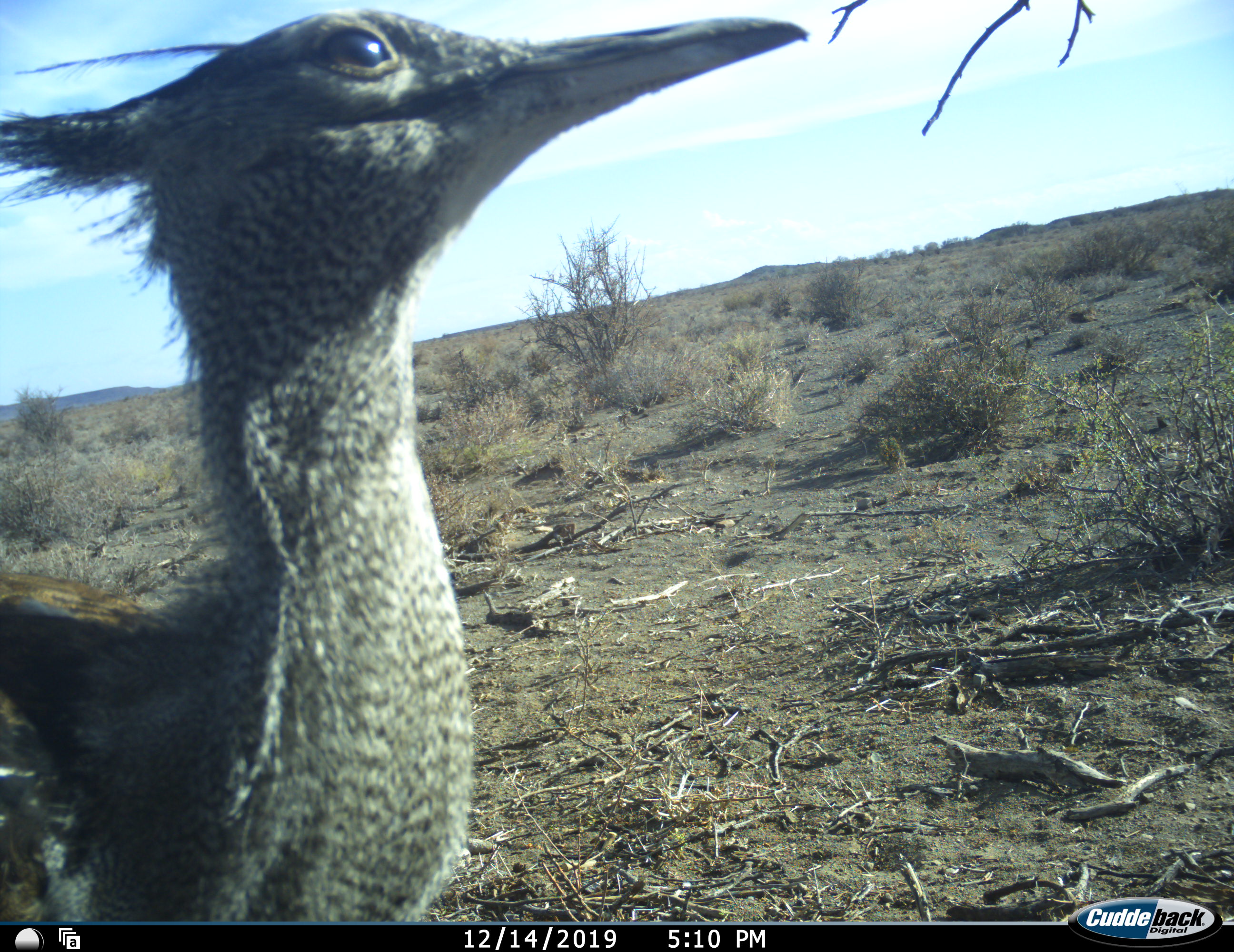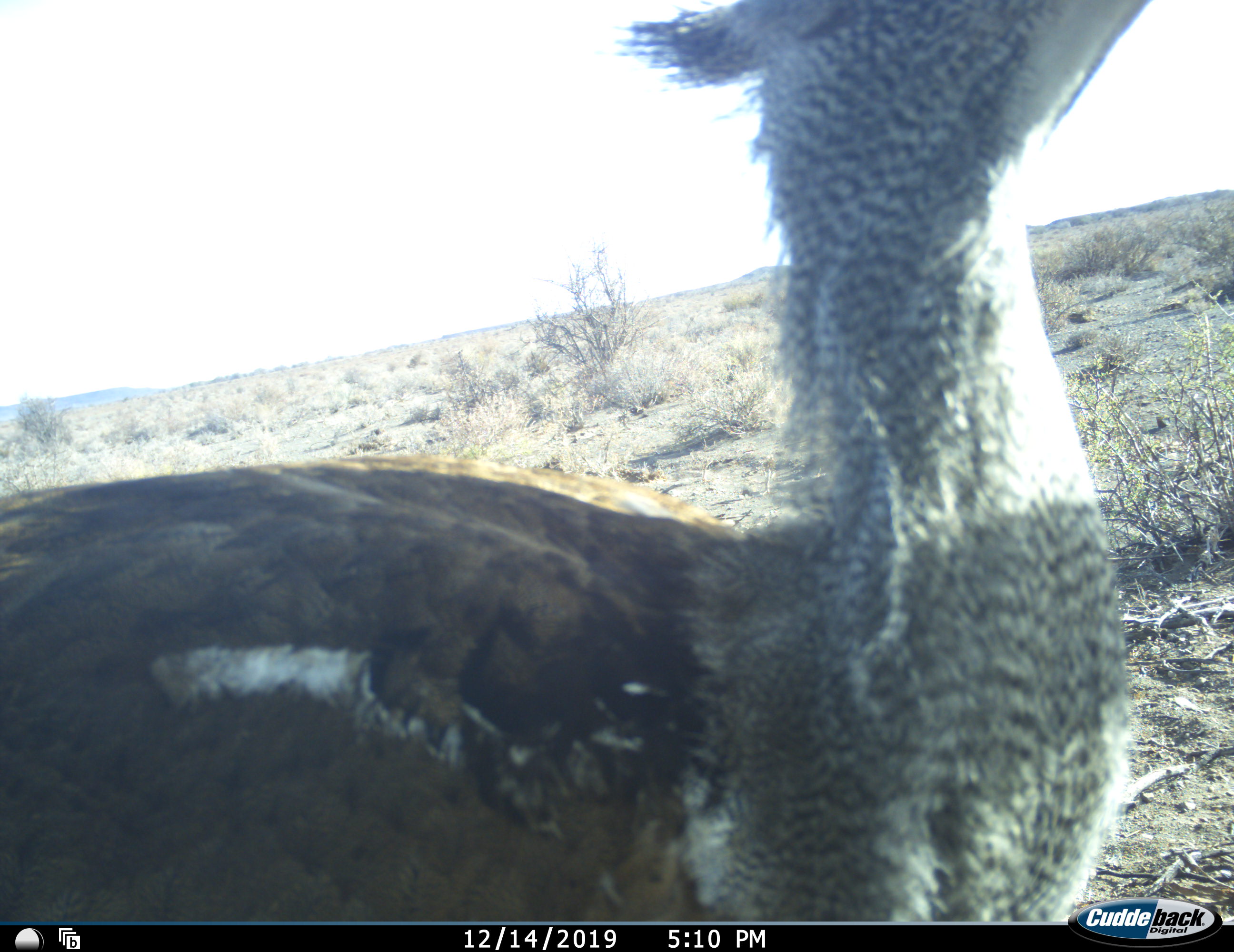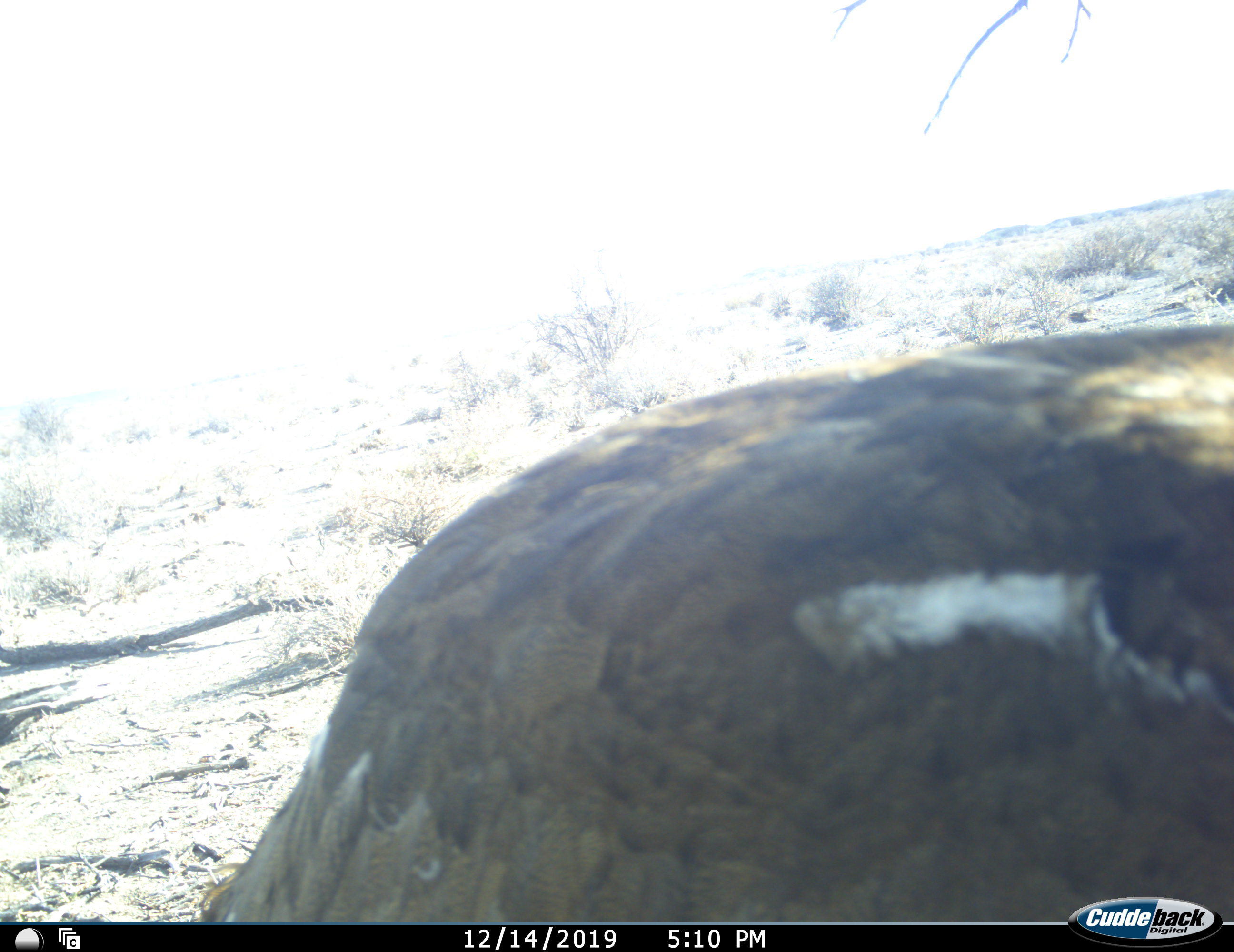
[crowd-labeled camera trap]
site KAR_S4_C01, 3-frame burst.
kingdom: Animalia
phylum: Chordata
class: Aves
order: Otidiformes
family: Otididae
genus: Ardeotis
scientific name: Ardeotis kori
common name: kori bustard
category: bustardkori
Bustardkori (kori bustard) (Ardeotis kori), count 1. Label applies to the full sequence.